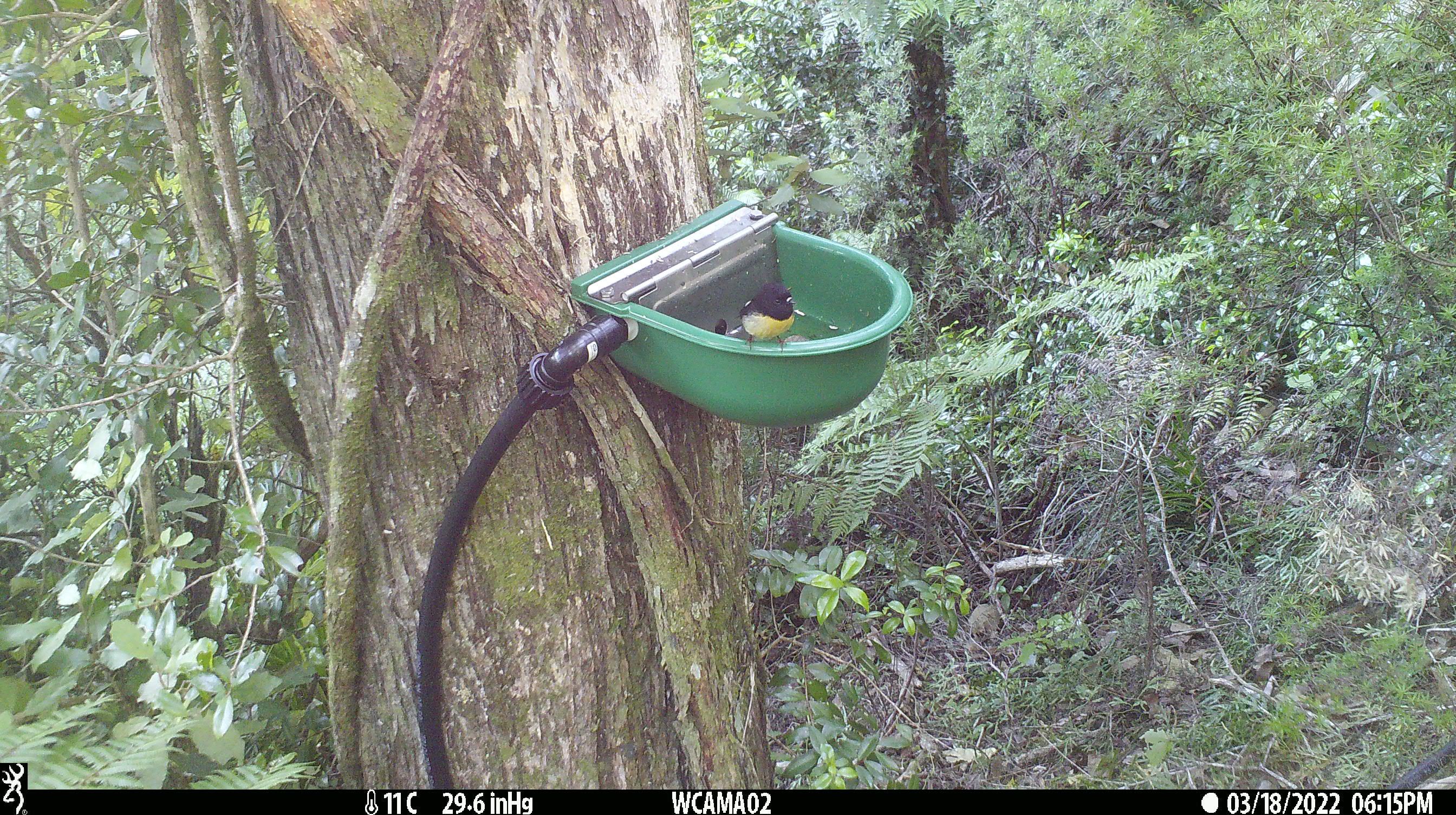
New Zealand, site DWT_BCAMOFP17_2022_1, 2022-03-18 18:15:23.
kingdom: Animalia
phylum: Chordata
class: Aves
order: Passeriformes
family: Petroicidae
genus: Petroica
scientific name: Petroica macrocephala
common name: tomtit